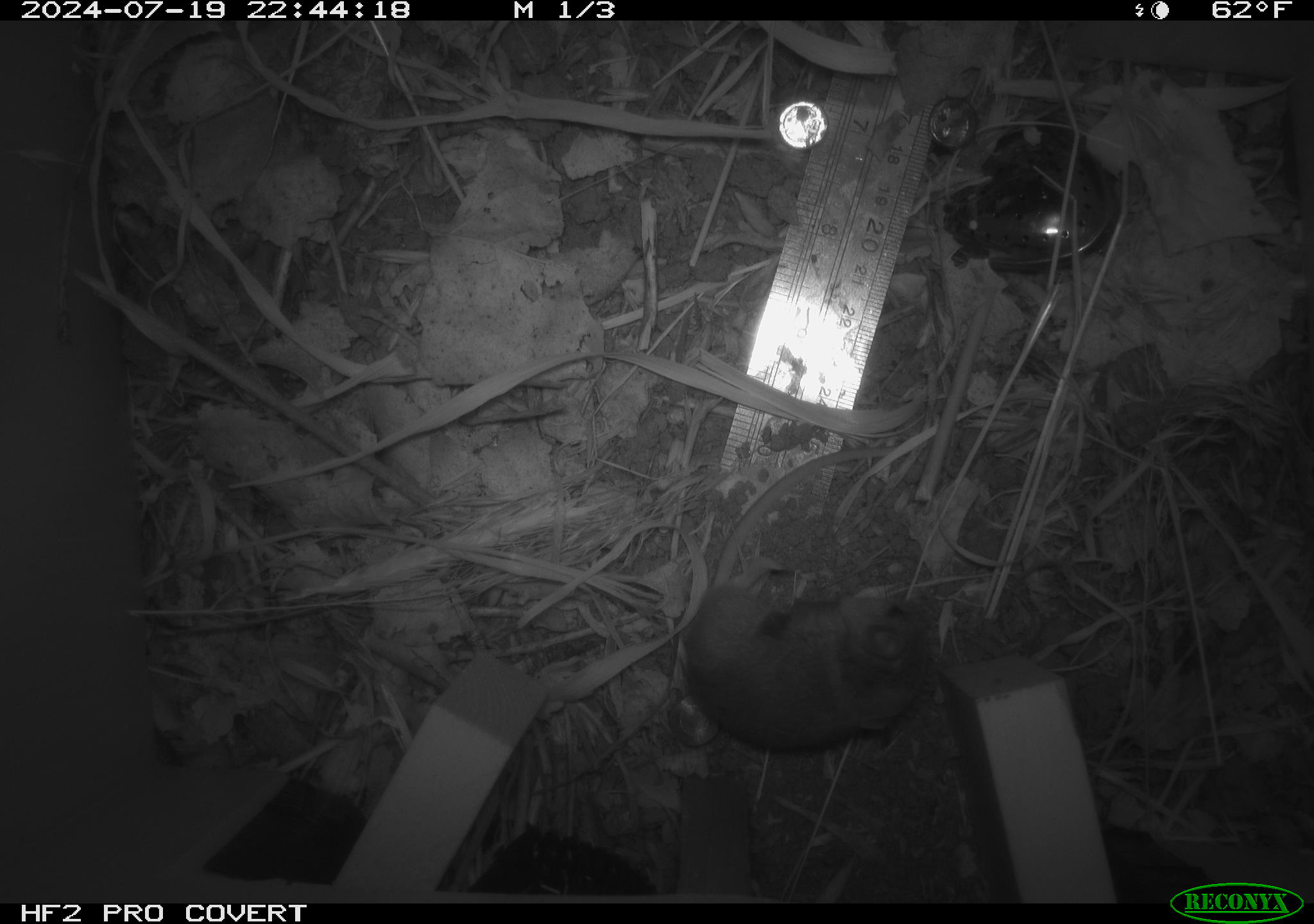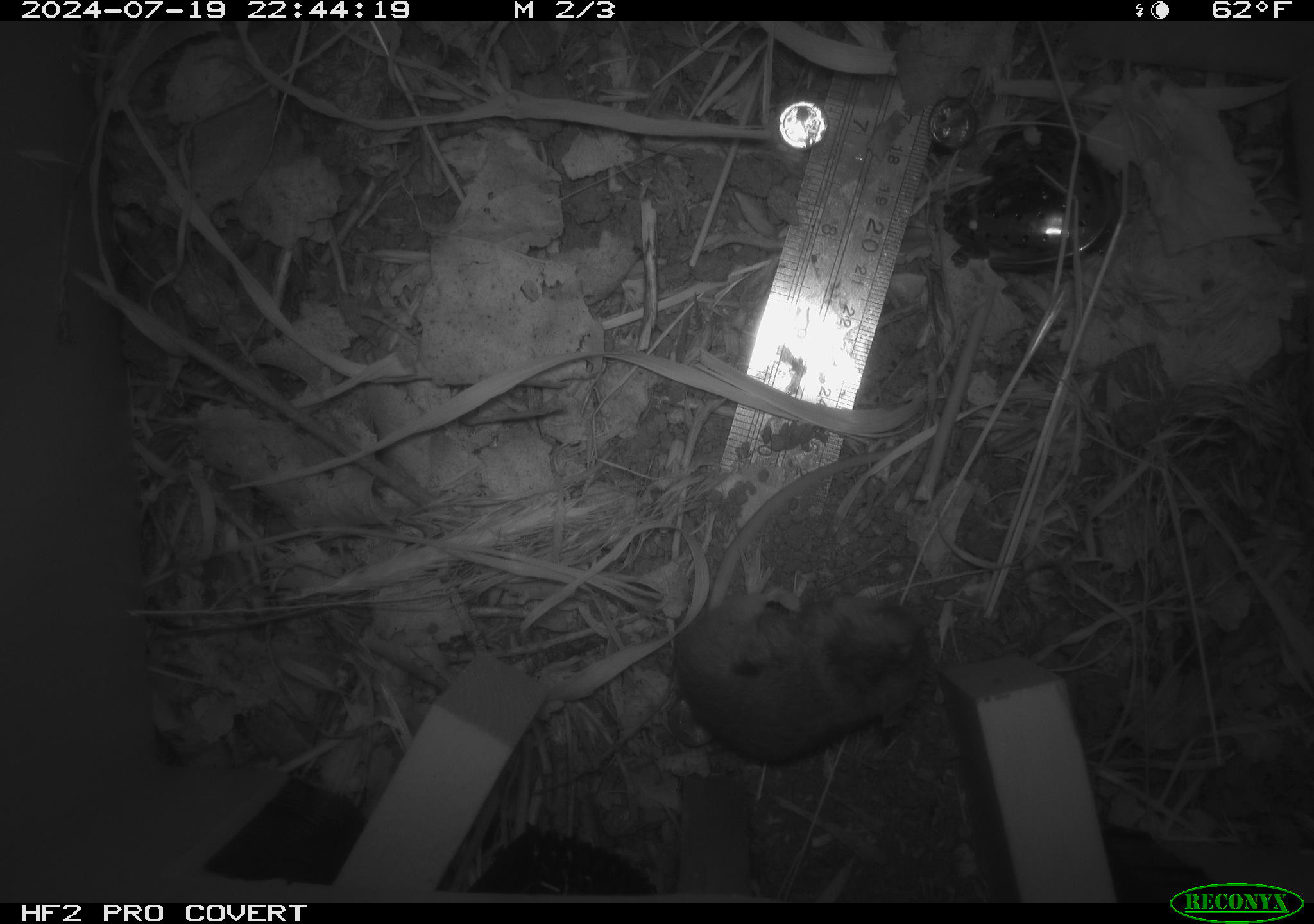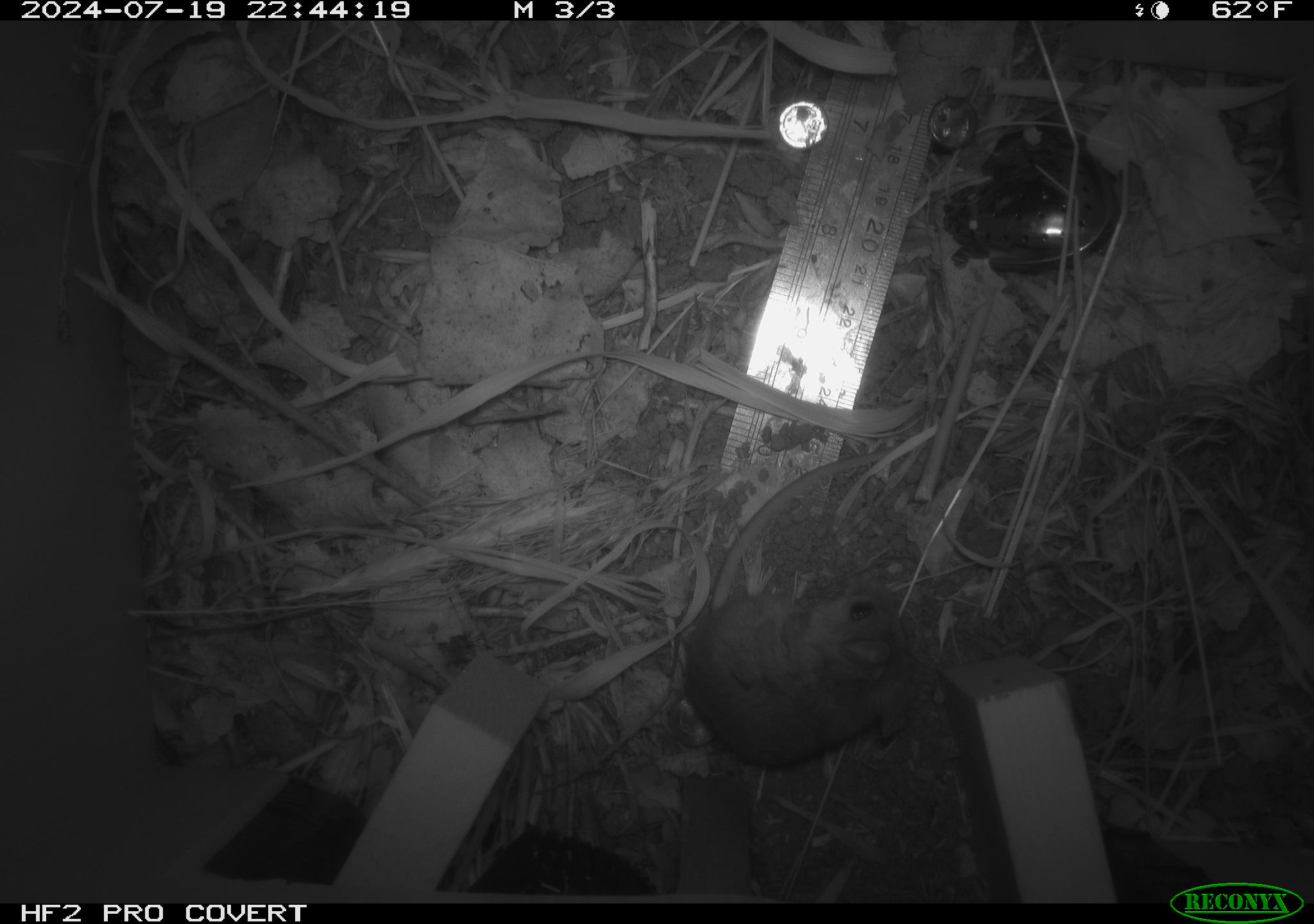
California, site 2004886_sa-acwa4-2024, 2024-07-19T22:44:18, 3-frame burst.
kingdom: Animalia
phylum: Chordata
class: Mammalia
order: Rodentia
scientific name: Rodentia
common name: mouse species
Mouse species (Rodentia).